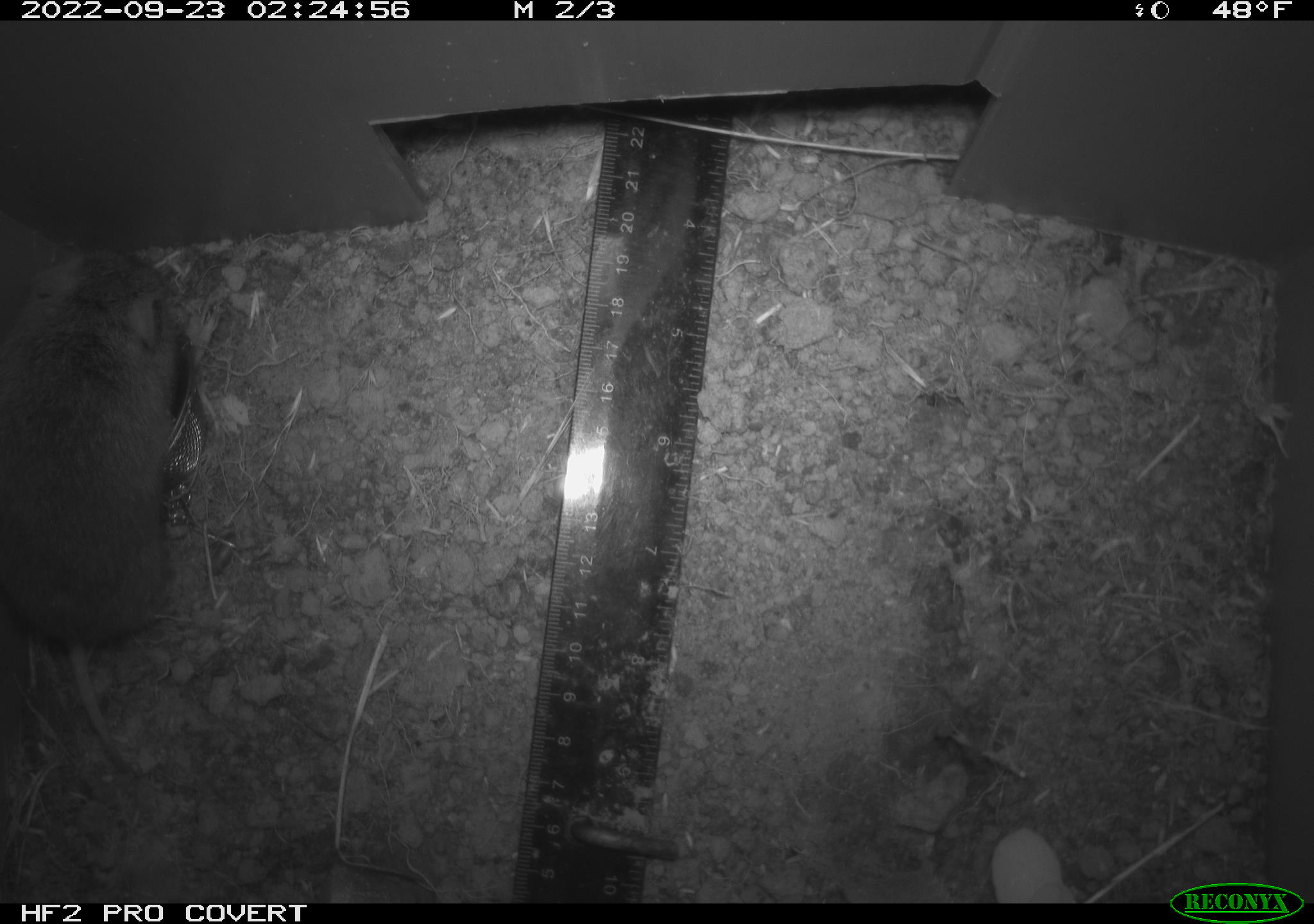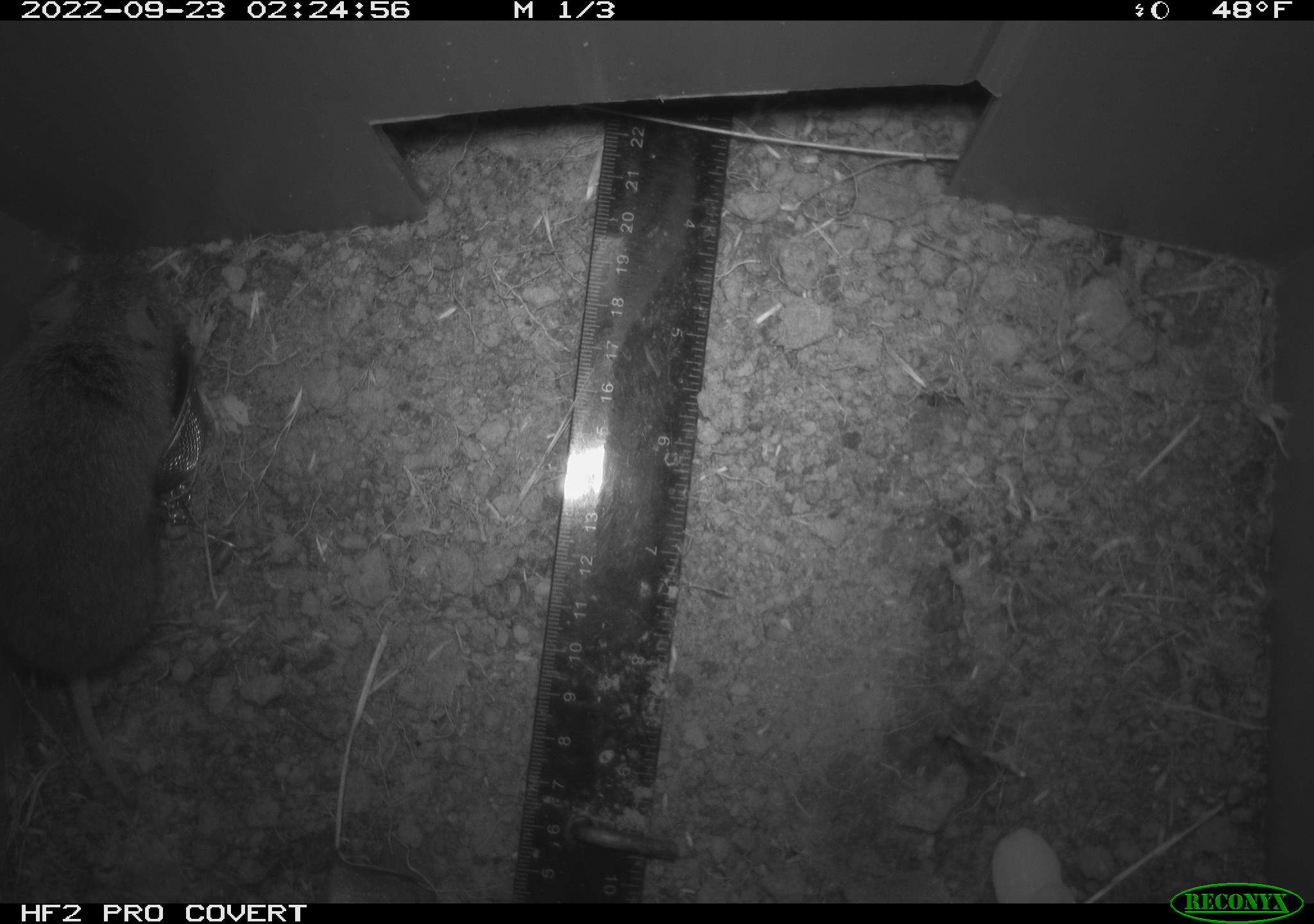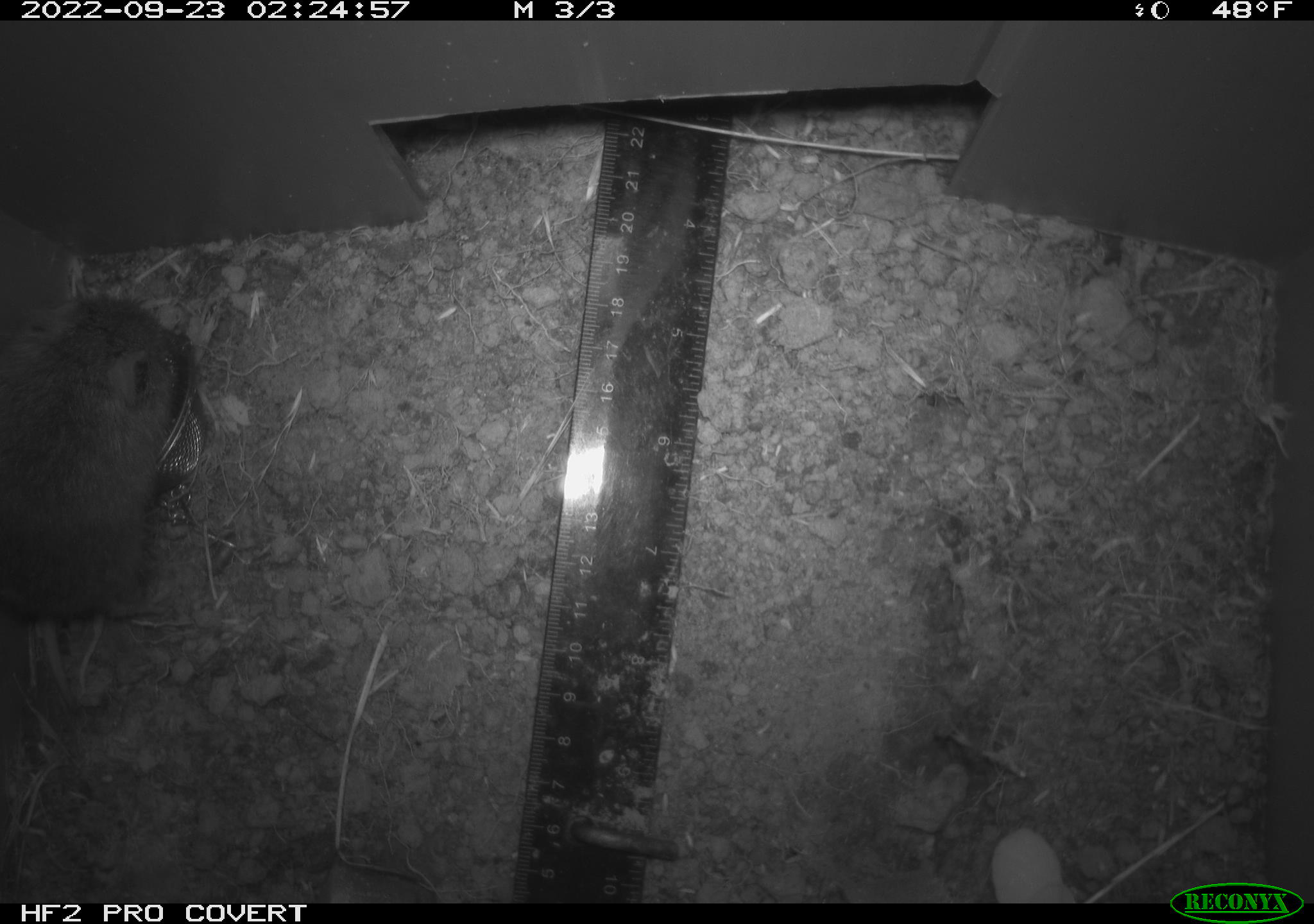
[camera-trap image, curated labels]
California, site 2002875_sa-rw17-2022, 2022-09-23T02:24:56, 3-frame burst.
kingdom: Animalia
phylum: Chordata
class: Mammalia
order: Rodentia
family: Cricetidae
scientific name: Arvicolinae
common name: voles, lemmings, and muskrats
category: arvicolinae subfamily